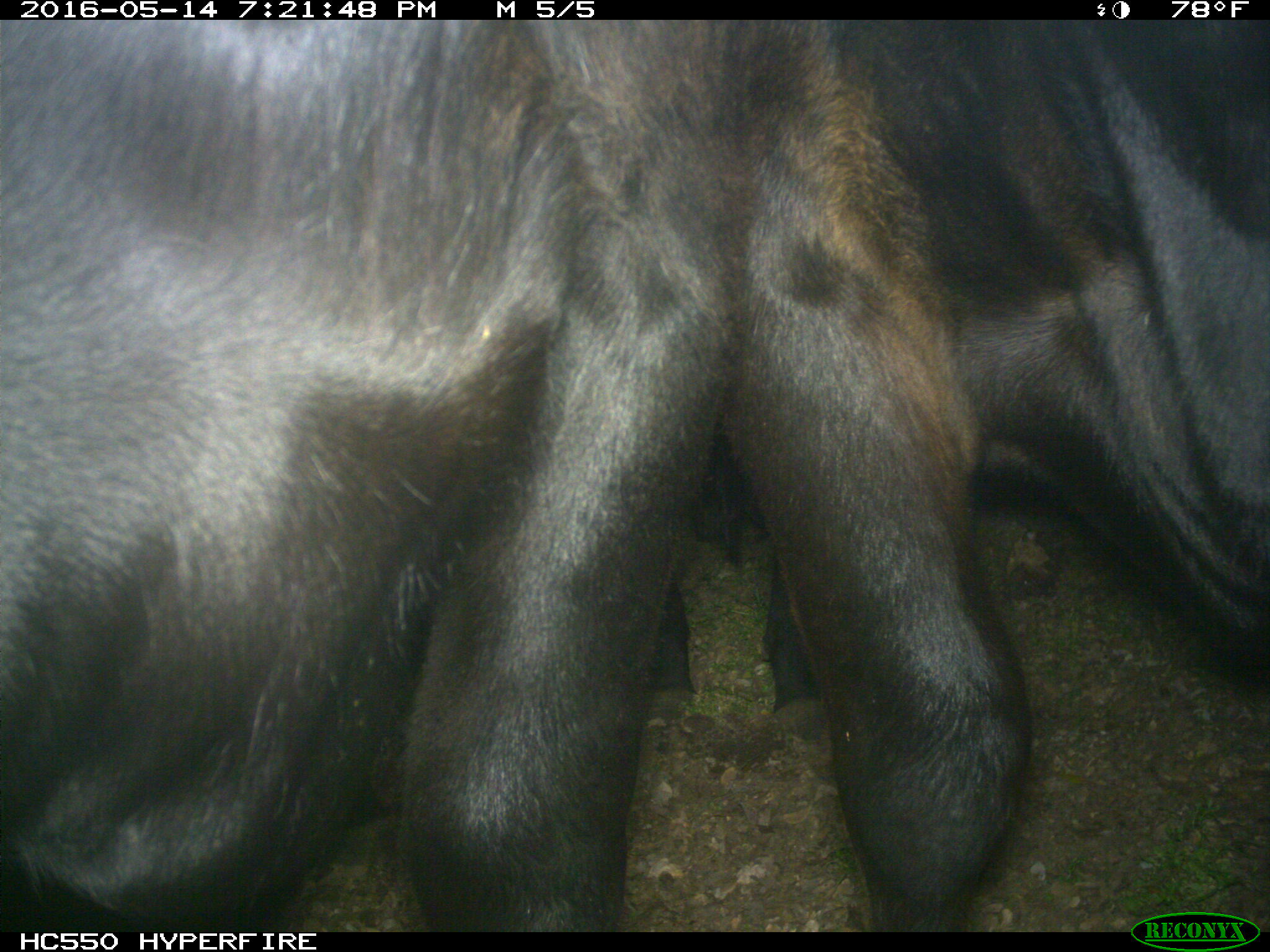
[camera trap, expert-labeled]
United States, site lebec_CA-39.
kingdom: Animalia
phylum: Chordata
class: Mammalia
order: Artiodactyla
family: Bovidae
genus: Bos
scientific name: Bos taurus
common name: domestic cow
Bos taurus (domestic cow).